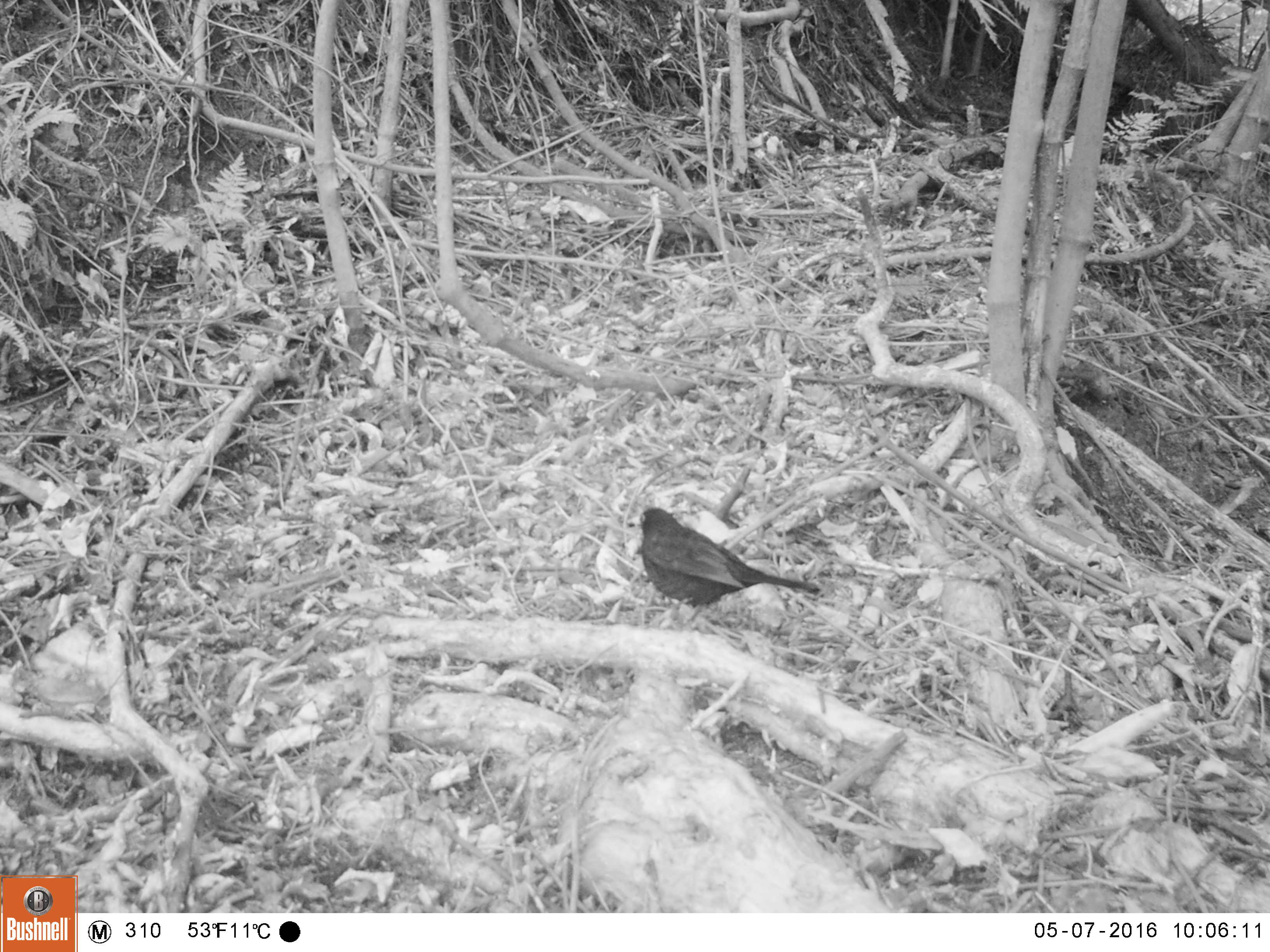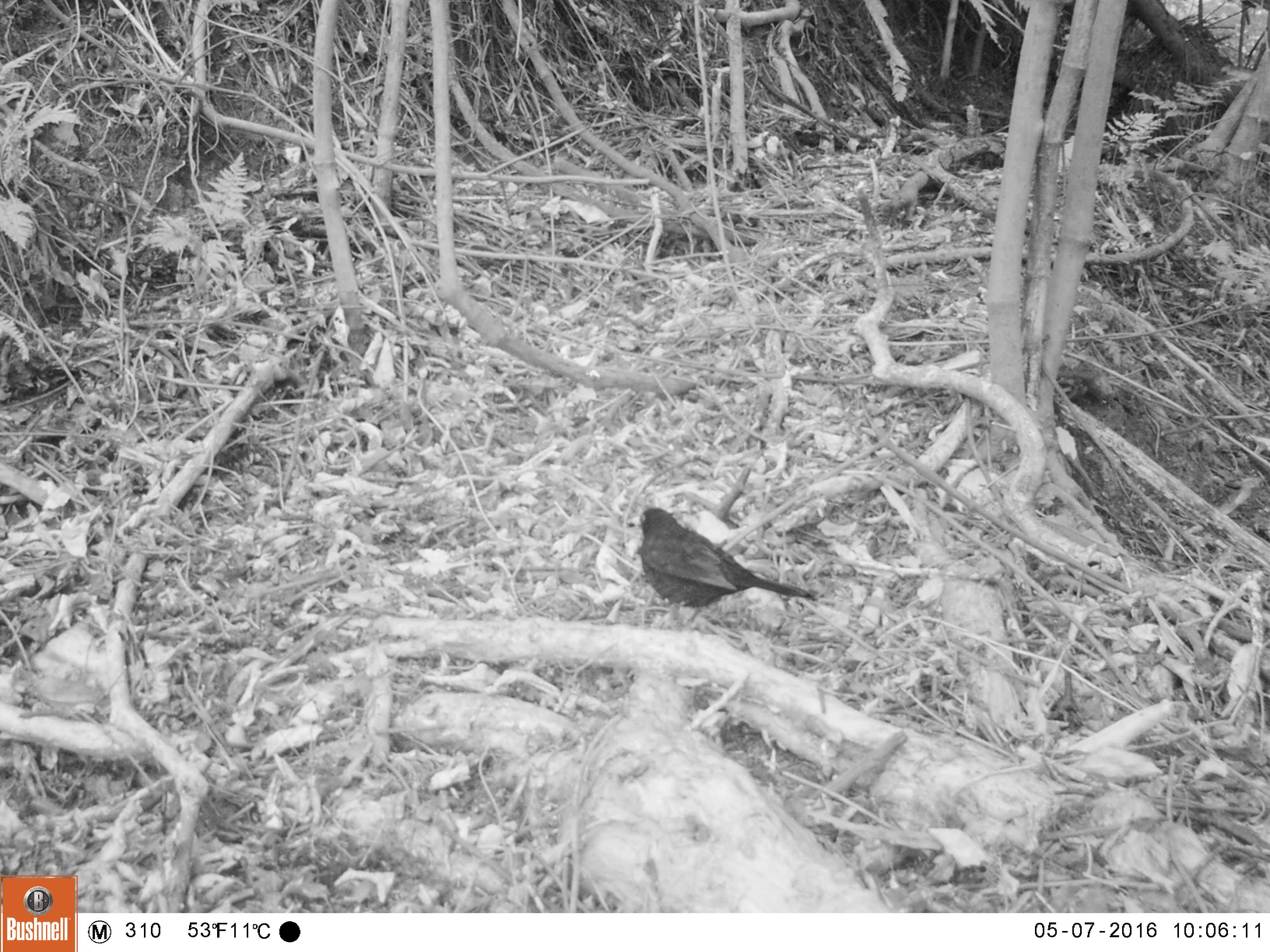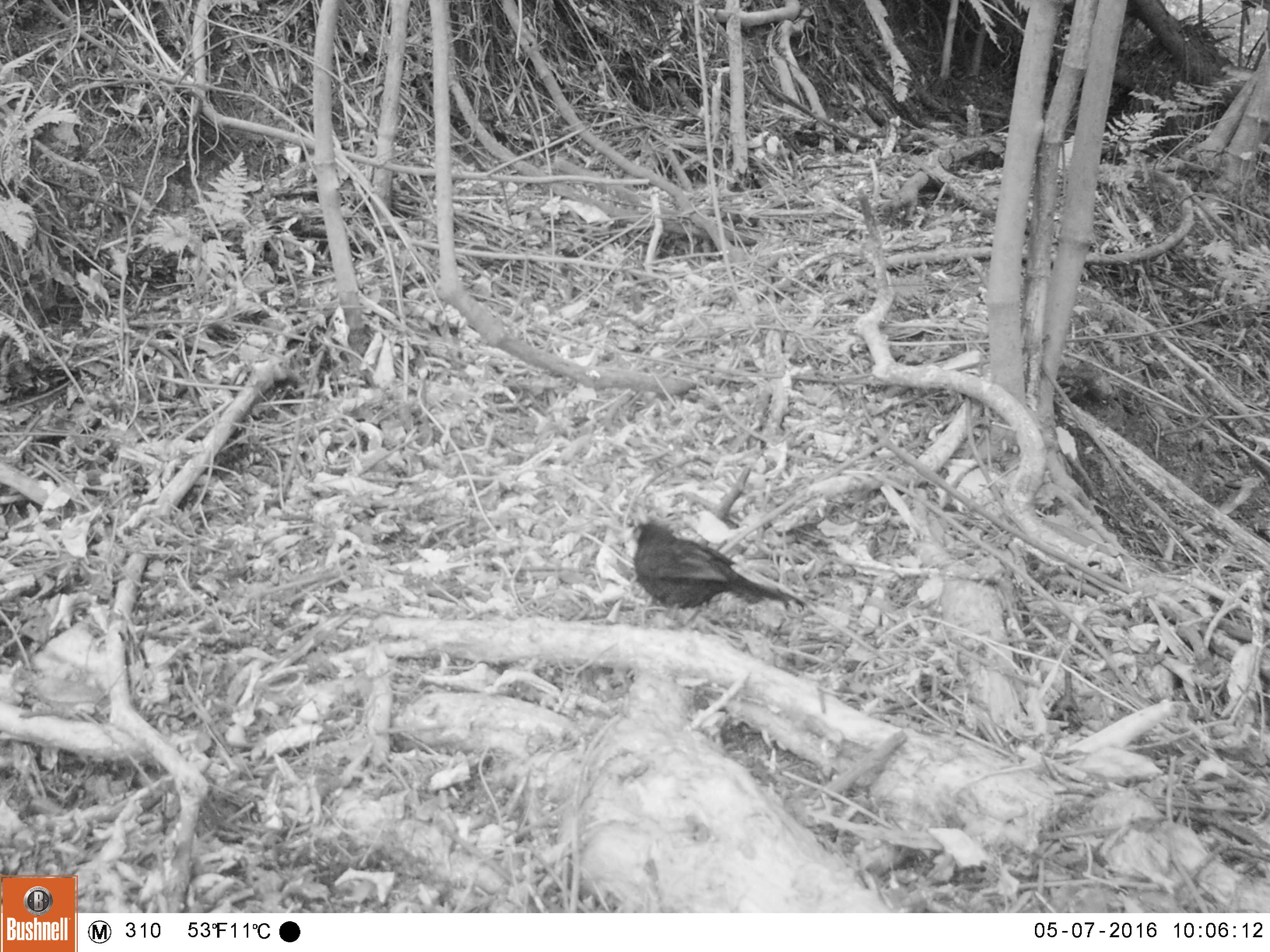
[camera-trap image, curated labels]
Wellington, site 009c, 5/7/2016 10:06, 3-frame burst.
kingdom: Animalia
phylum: Chordata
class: Aves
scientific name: Aves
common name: bird